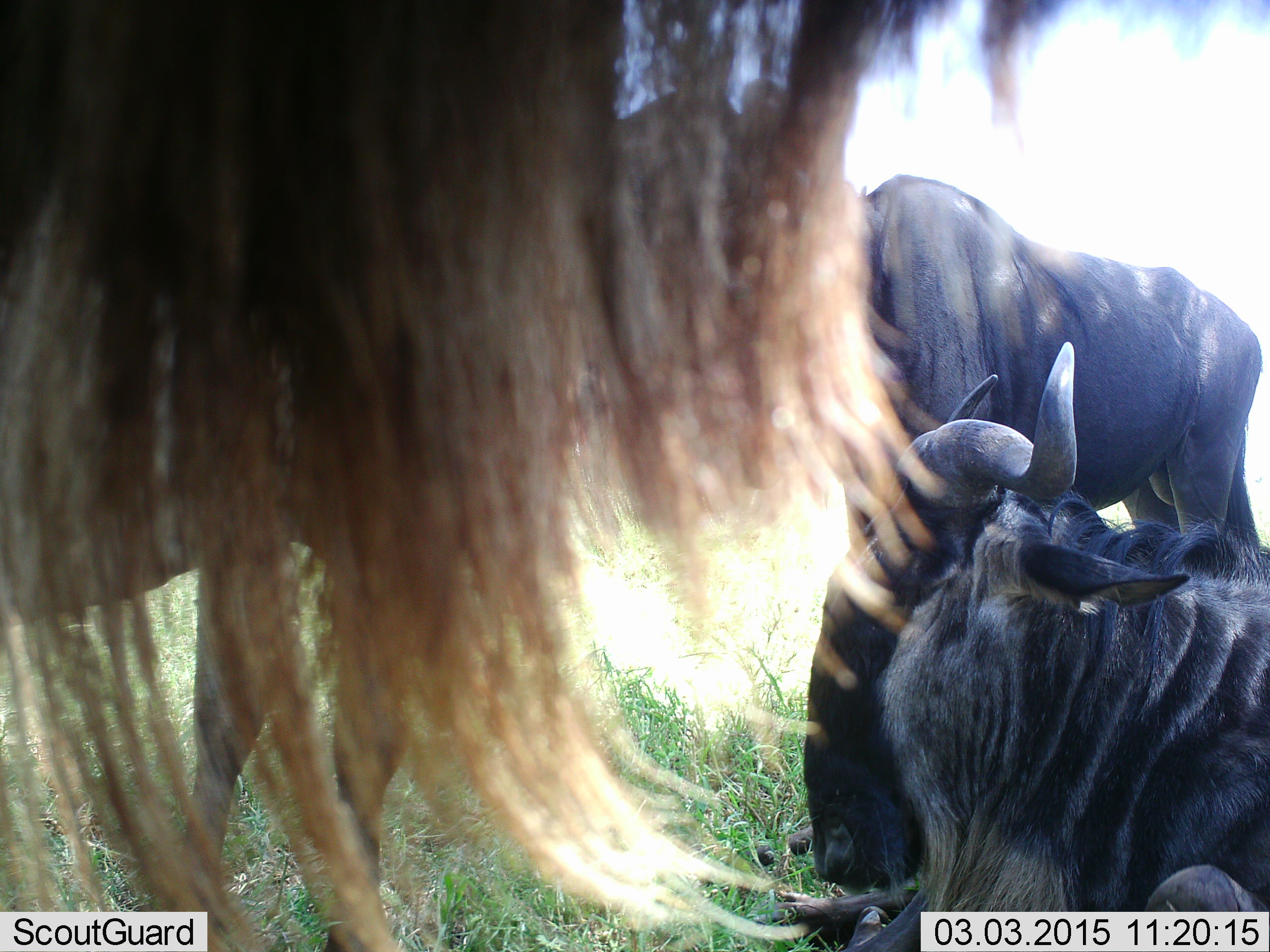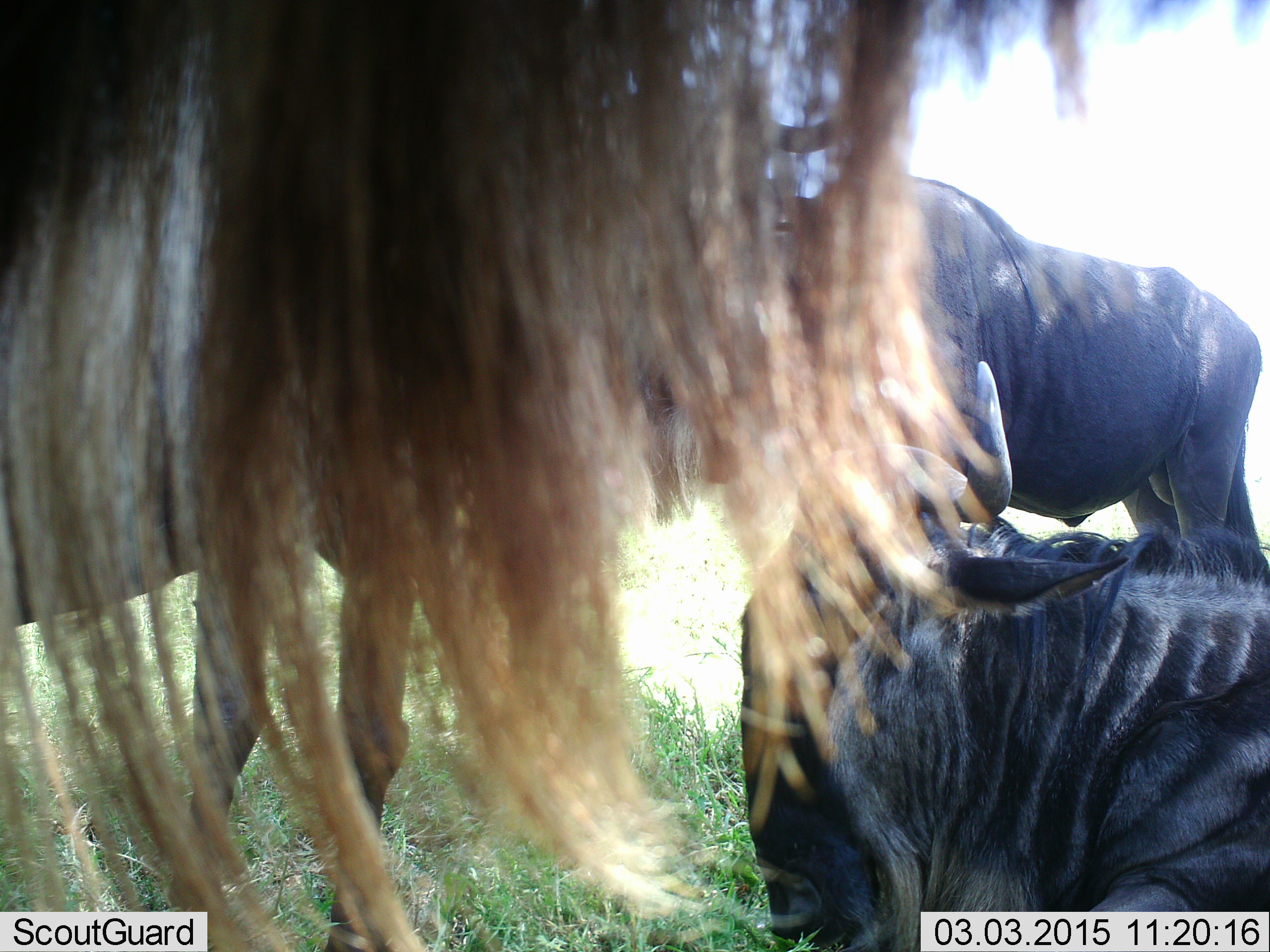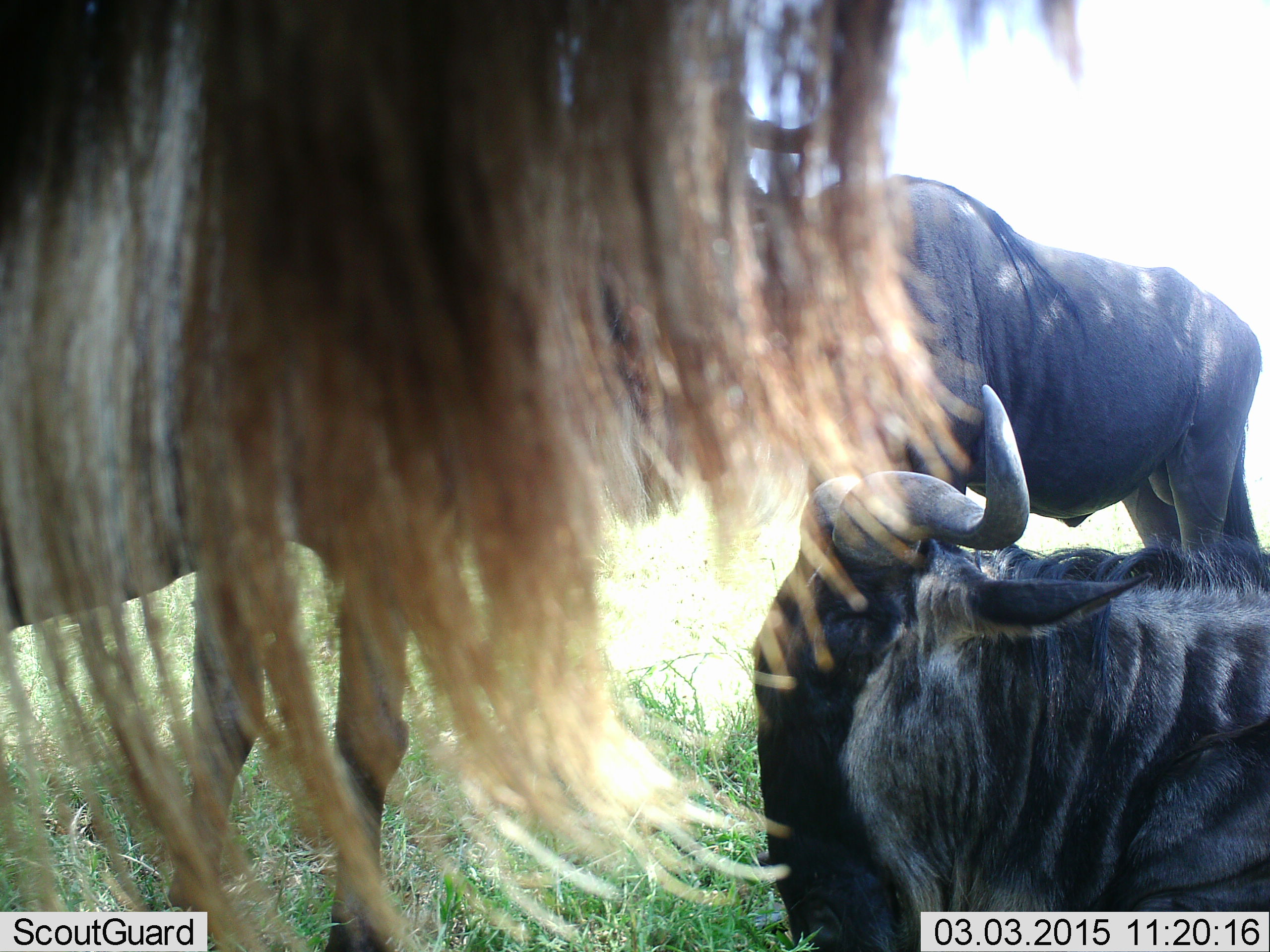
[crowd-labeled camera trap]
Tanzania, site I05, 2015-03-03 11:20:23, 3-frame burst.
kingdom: Animalia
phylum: Chordata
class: Mammalia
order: Artiodactyla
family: Bovidae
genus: Connochaetes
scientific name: Connochaetes taurinus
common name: blue wildebeest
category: wildebeest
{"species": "wildebeest (blue wildebeest) (Connochaetes taurinus)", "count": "3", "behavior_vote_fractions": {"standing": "56%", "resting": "100%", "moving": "11%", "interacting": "11%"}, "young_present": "0%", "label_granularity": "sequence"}